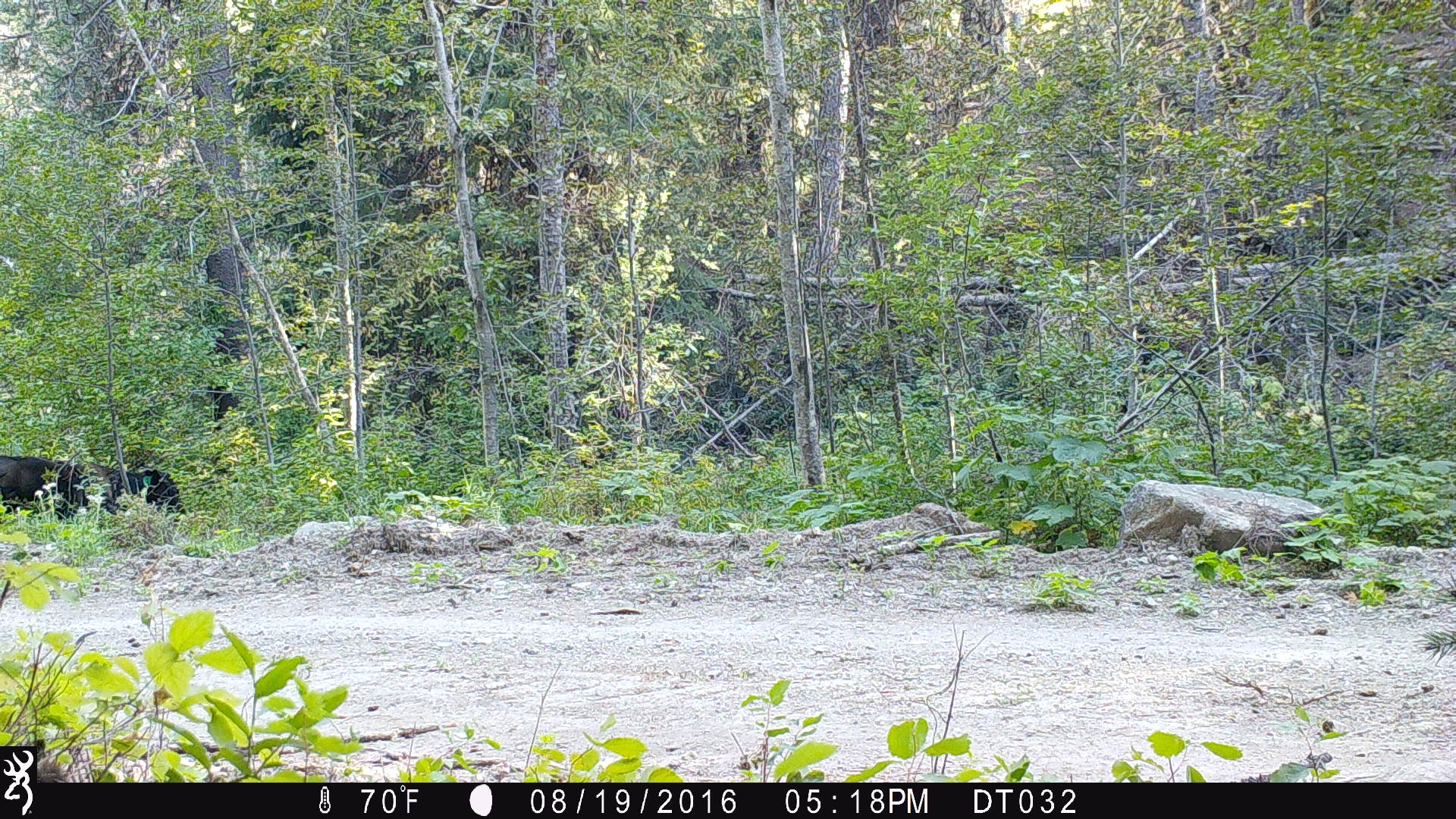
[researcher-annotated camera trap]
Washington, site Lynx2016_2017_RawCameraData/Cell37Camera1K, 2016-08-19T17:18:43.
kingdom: Animalia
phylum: Chordata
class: Mammalia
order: Artiodactyla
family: Bovidae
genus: Bos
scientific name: Bos taurus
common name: domestic cattle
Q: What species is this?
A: Domestic cattle (Bos taurus).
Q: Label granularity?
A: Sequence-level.